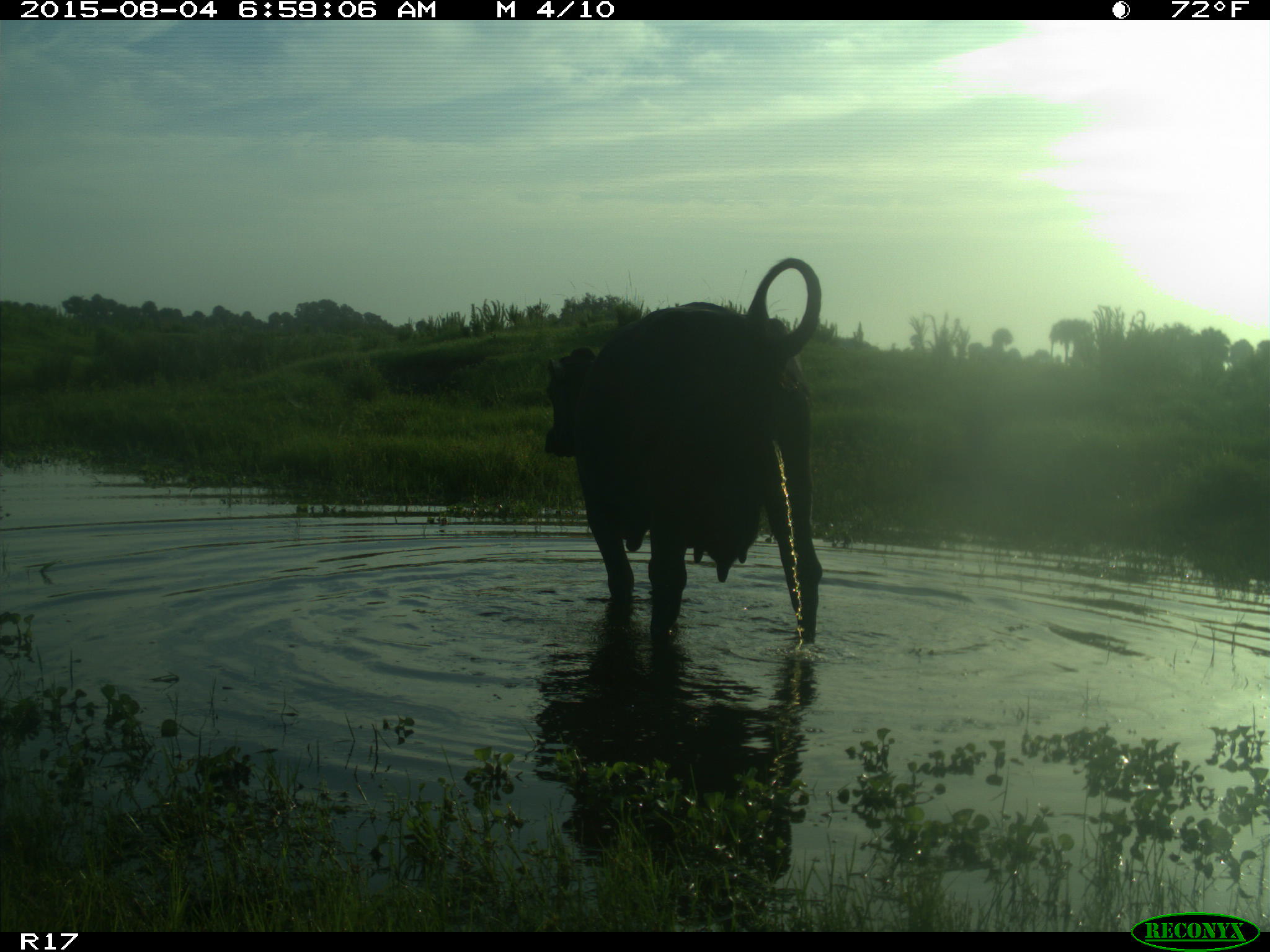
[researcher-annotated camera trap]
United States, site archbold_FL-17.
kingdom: Animalia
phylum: Chordata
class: Mammalia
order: Artiodactyla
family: Bovidae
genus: Bos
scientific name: Bos taurus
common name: domestic cow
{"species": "Bos taurus (domestic cow)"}